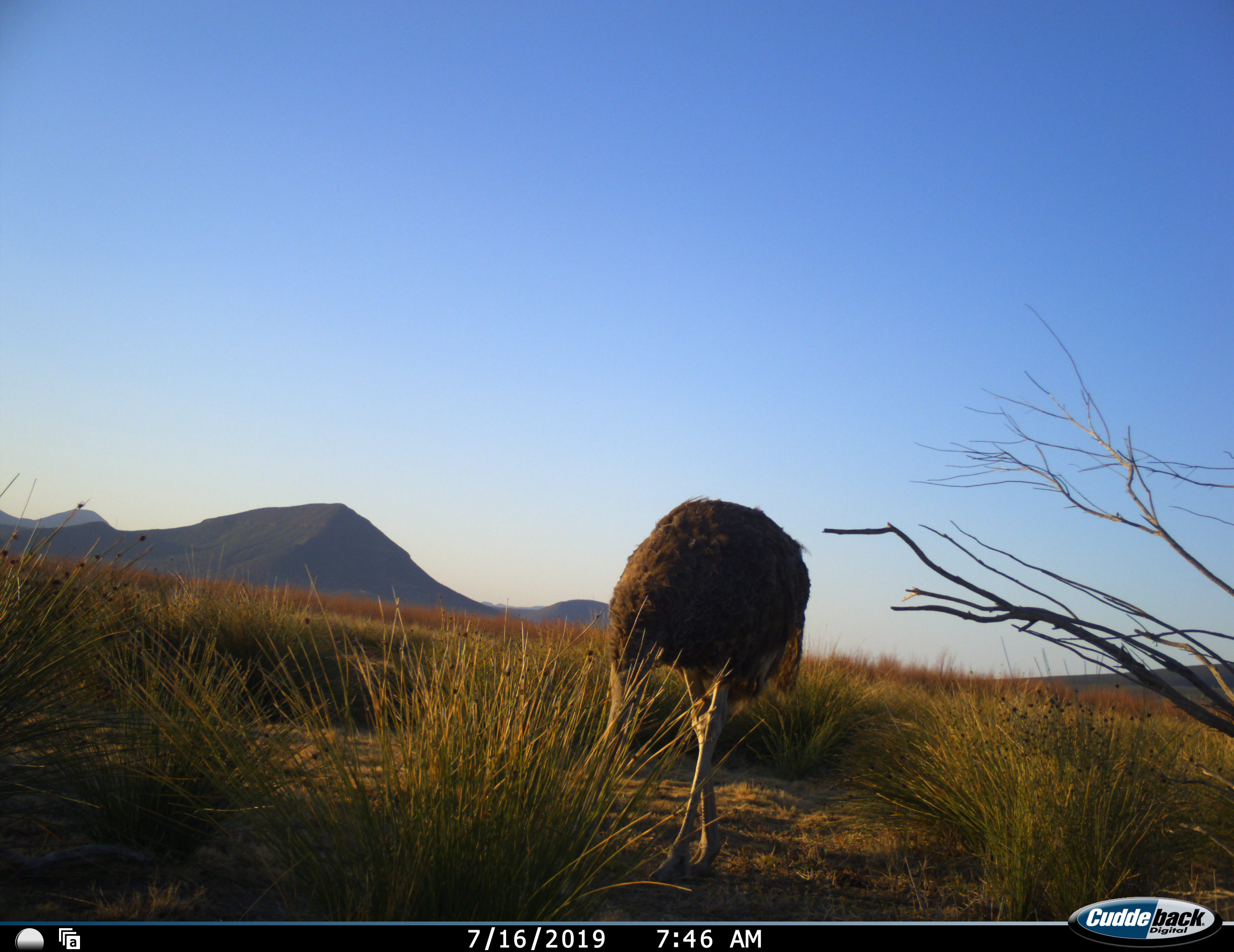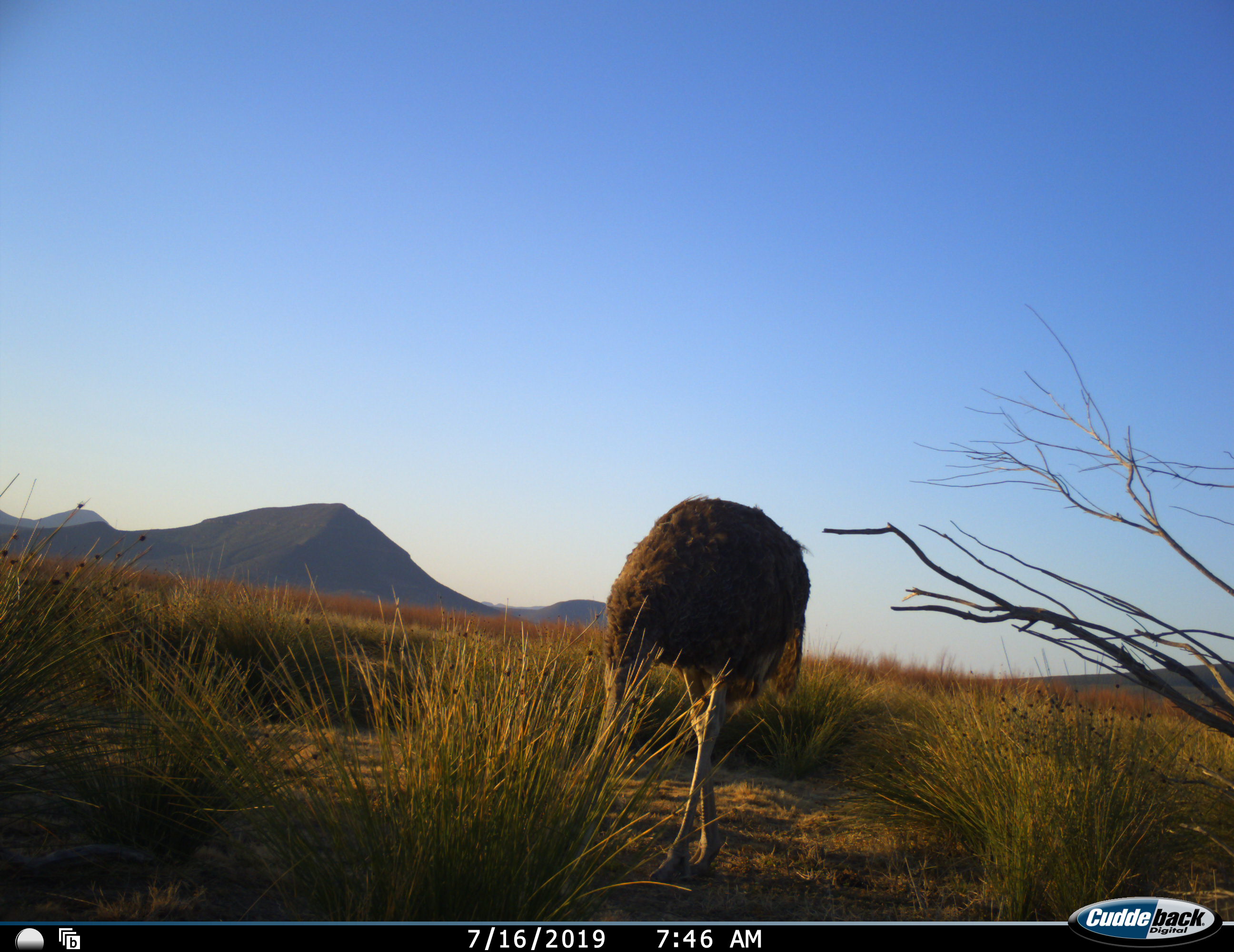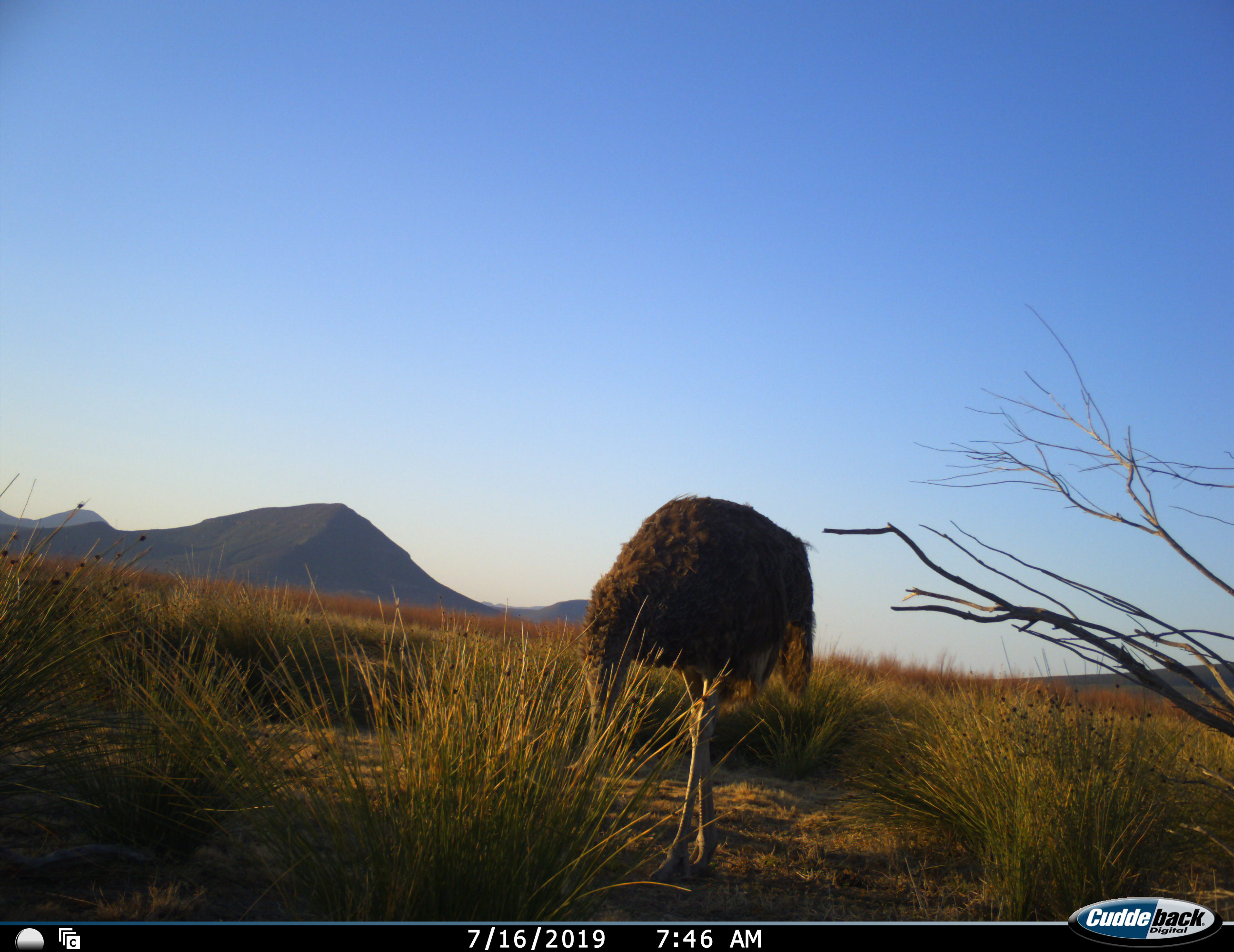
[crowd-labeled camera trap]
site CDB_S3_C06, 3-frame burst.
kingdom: Animalia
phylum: Chordata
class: Aves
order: Struthioniformes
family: Struthionidae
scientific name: Struthionidae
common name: ostrich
Ostrich (Struthionidae), count 1. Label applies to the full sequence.